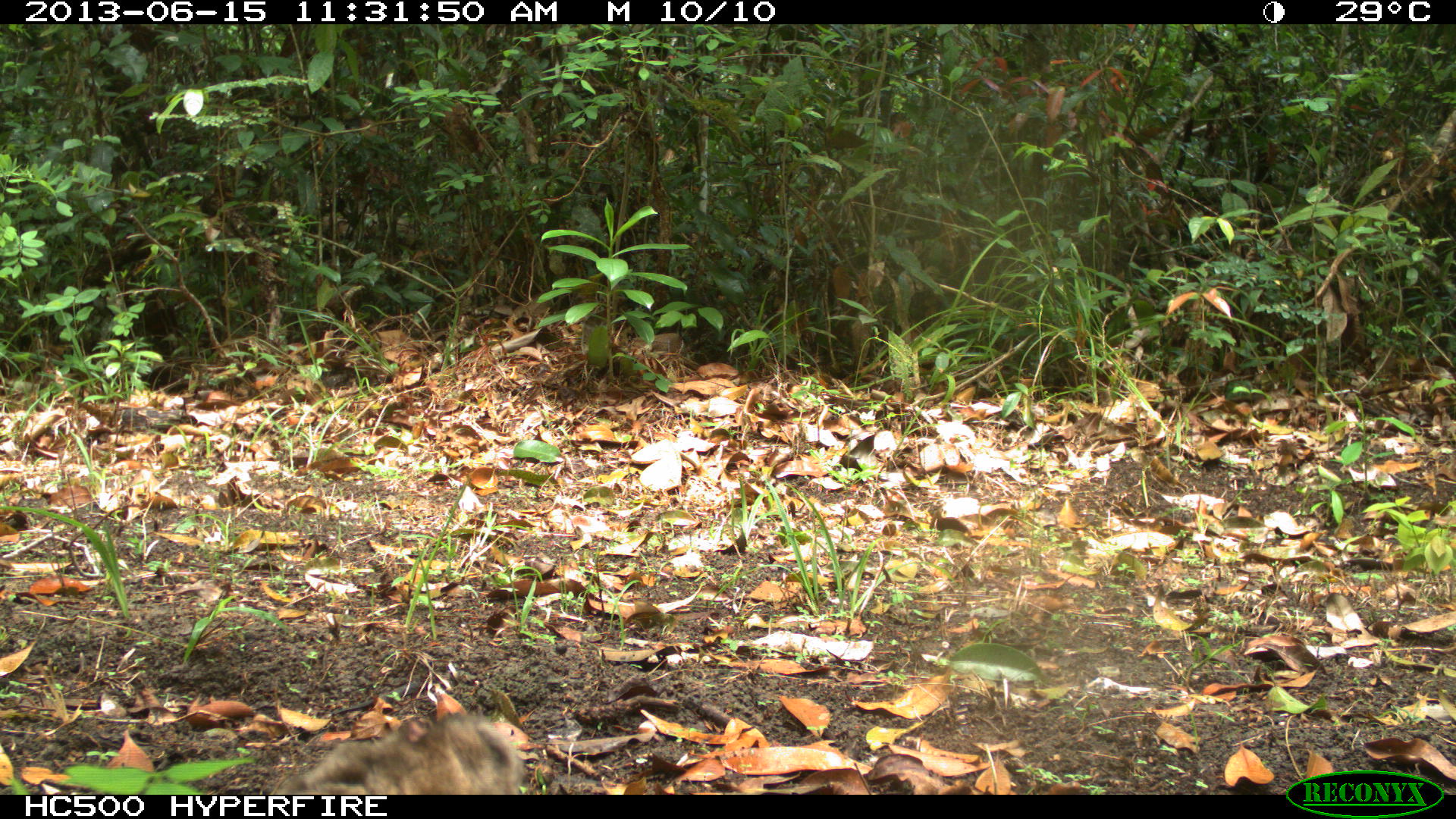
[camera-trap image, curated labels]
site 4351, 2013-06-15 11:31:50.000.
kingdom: Animalia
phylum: Chordata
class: Mammalia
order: Carnivora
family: Felidae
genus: Puma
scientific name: Puma concolor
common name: mountain lion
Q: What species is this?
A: Puma concolor (mountain lion).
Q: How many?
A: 2.